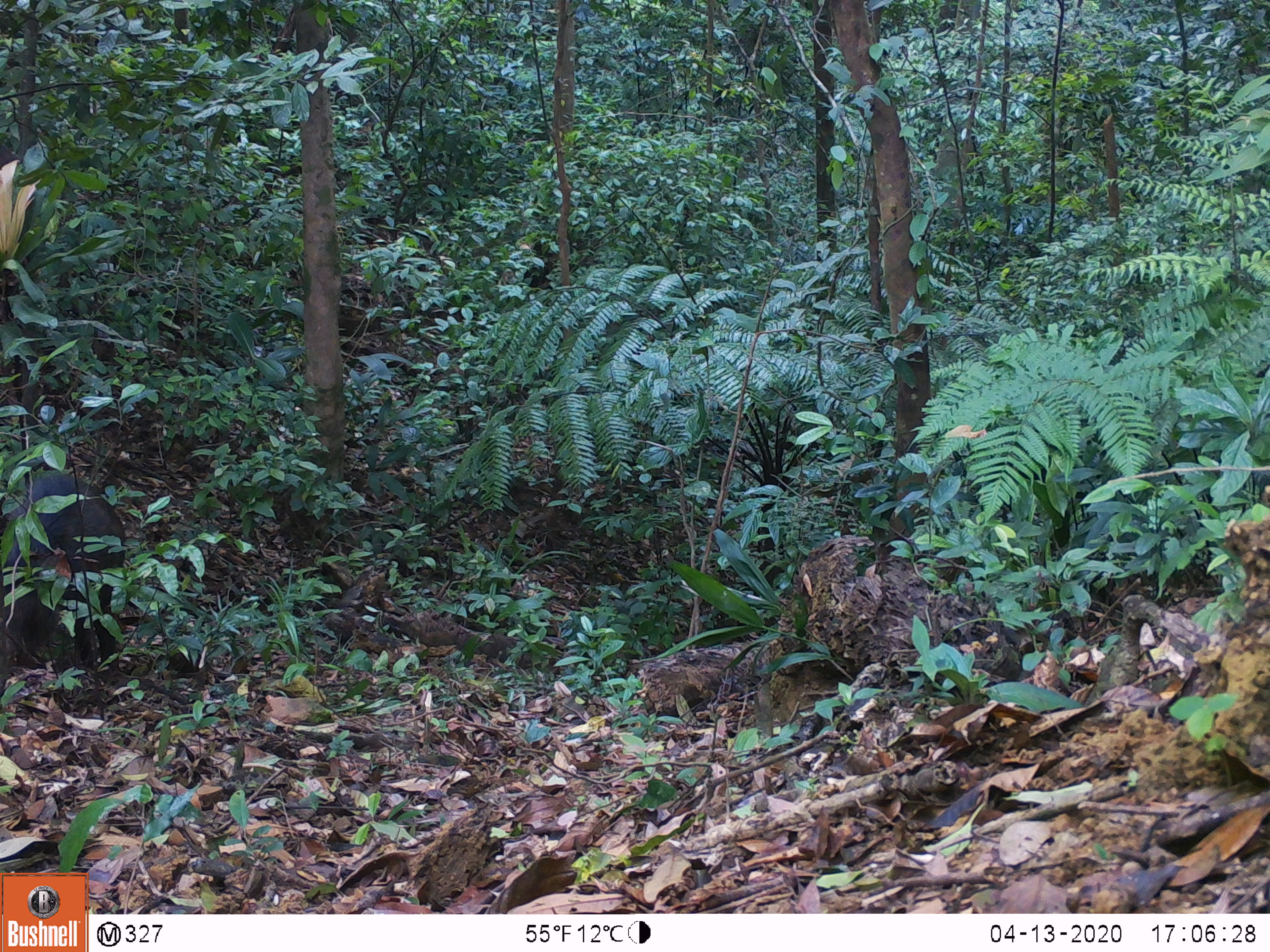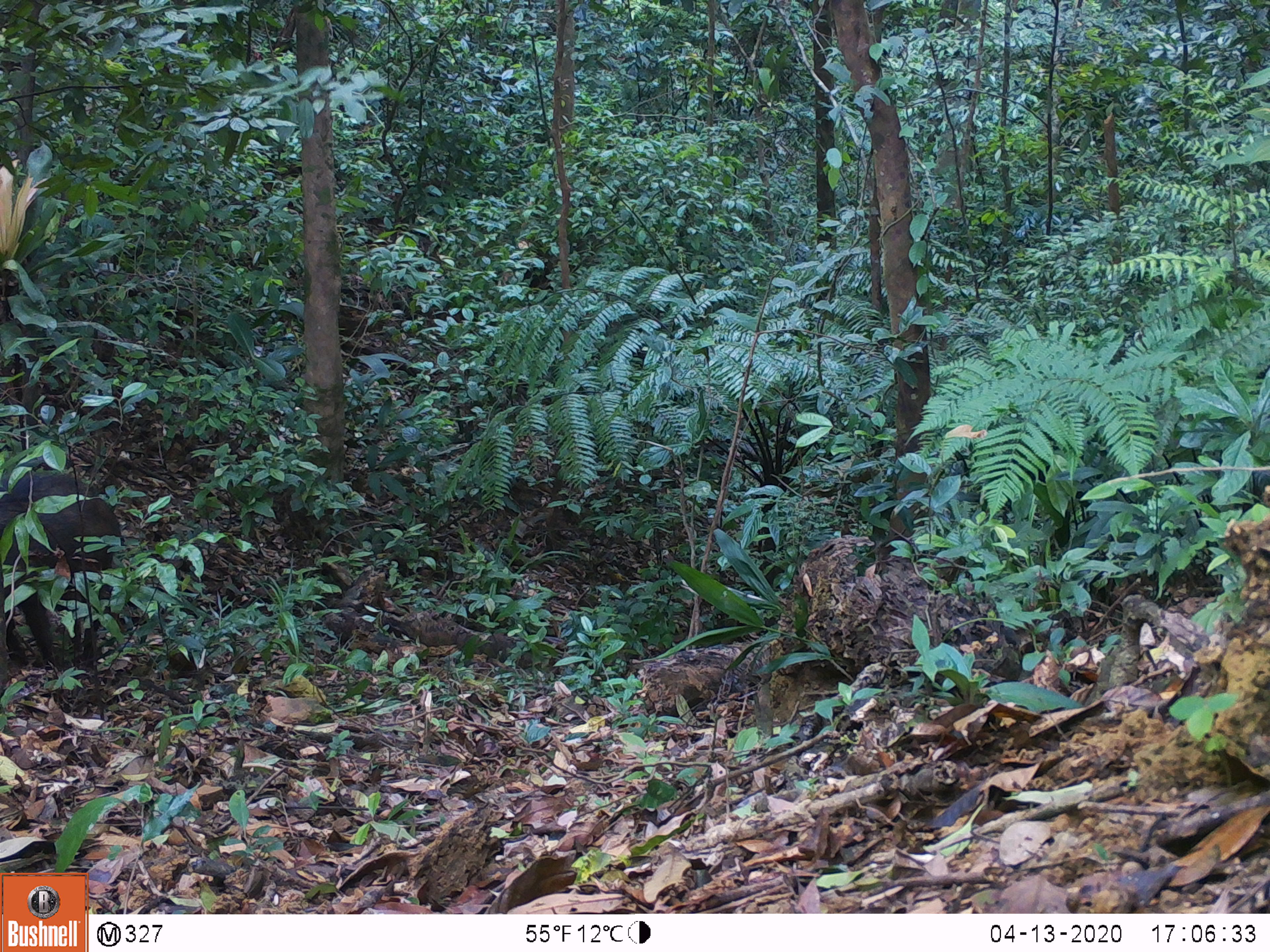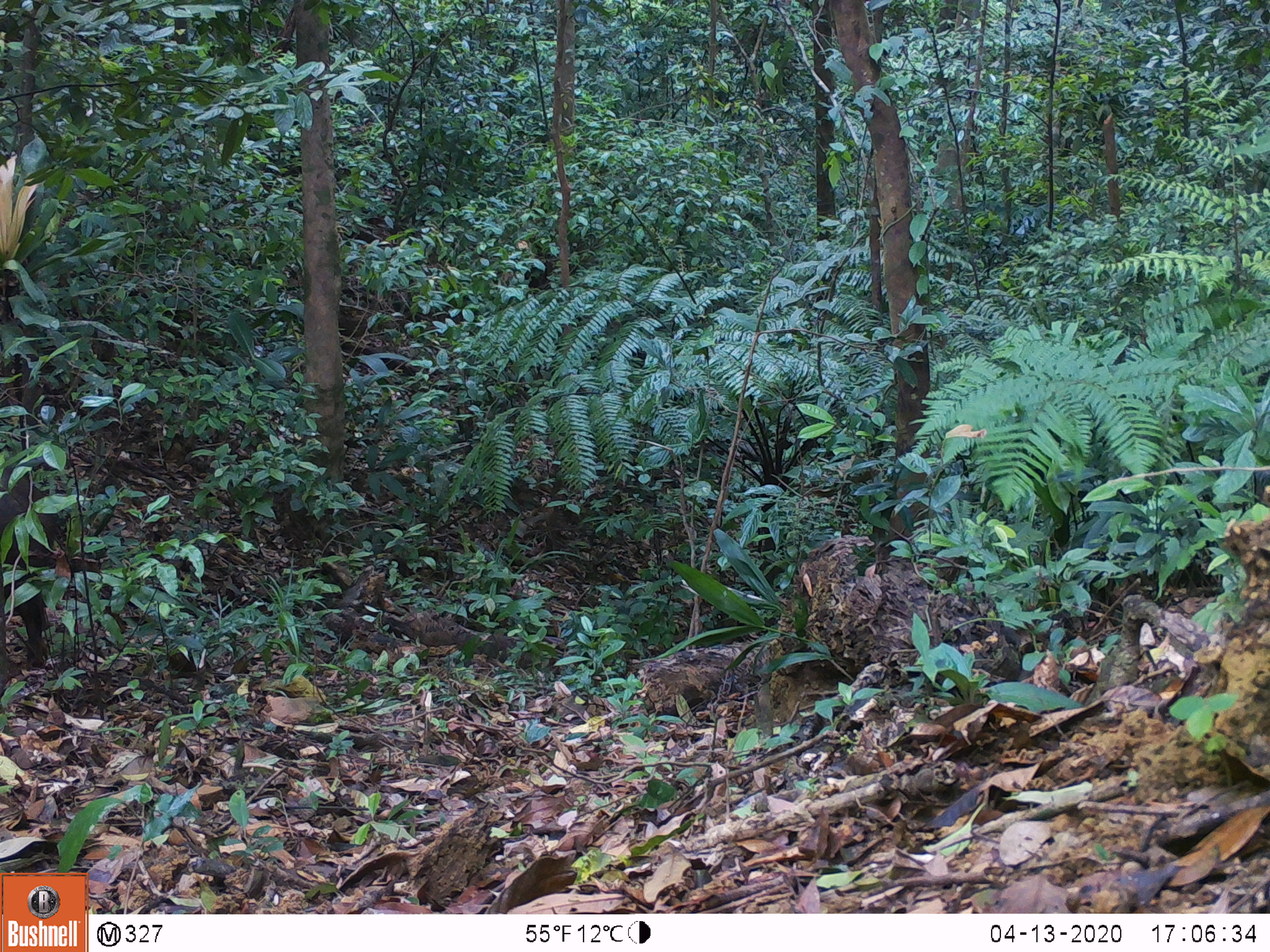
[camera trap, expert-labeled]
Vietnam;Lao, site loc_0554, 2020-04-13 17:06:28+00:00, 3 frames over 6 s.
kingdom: Animalia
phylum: Chordata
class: Mammalia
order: Artiodactyla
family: Suidae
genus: Sus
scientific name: Sus scrofa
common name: eurasian wild pig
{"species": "eurasian wild pig (Sus scrofa)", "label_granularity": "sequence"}